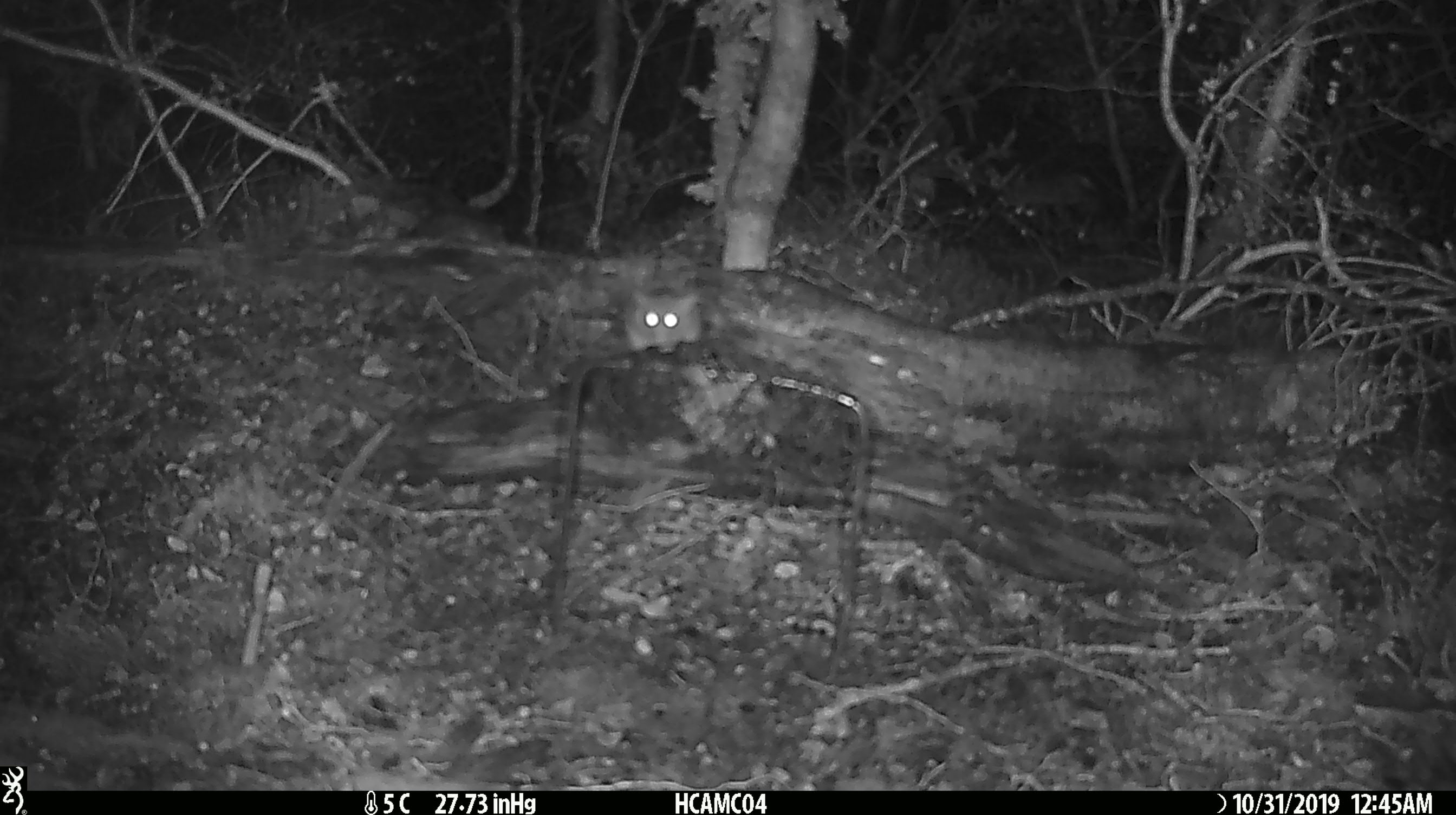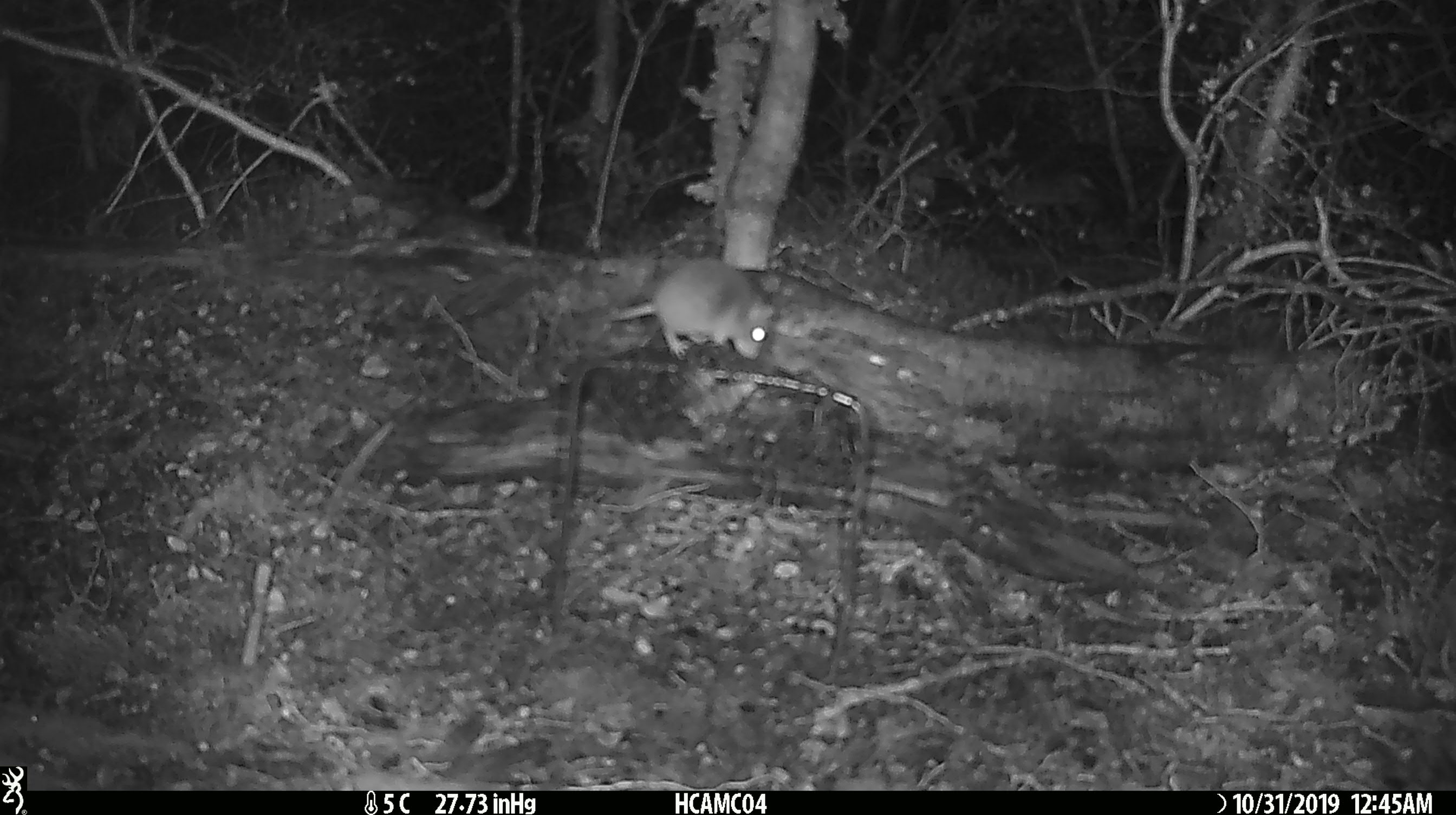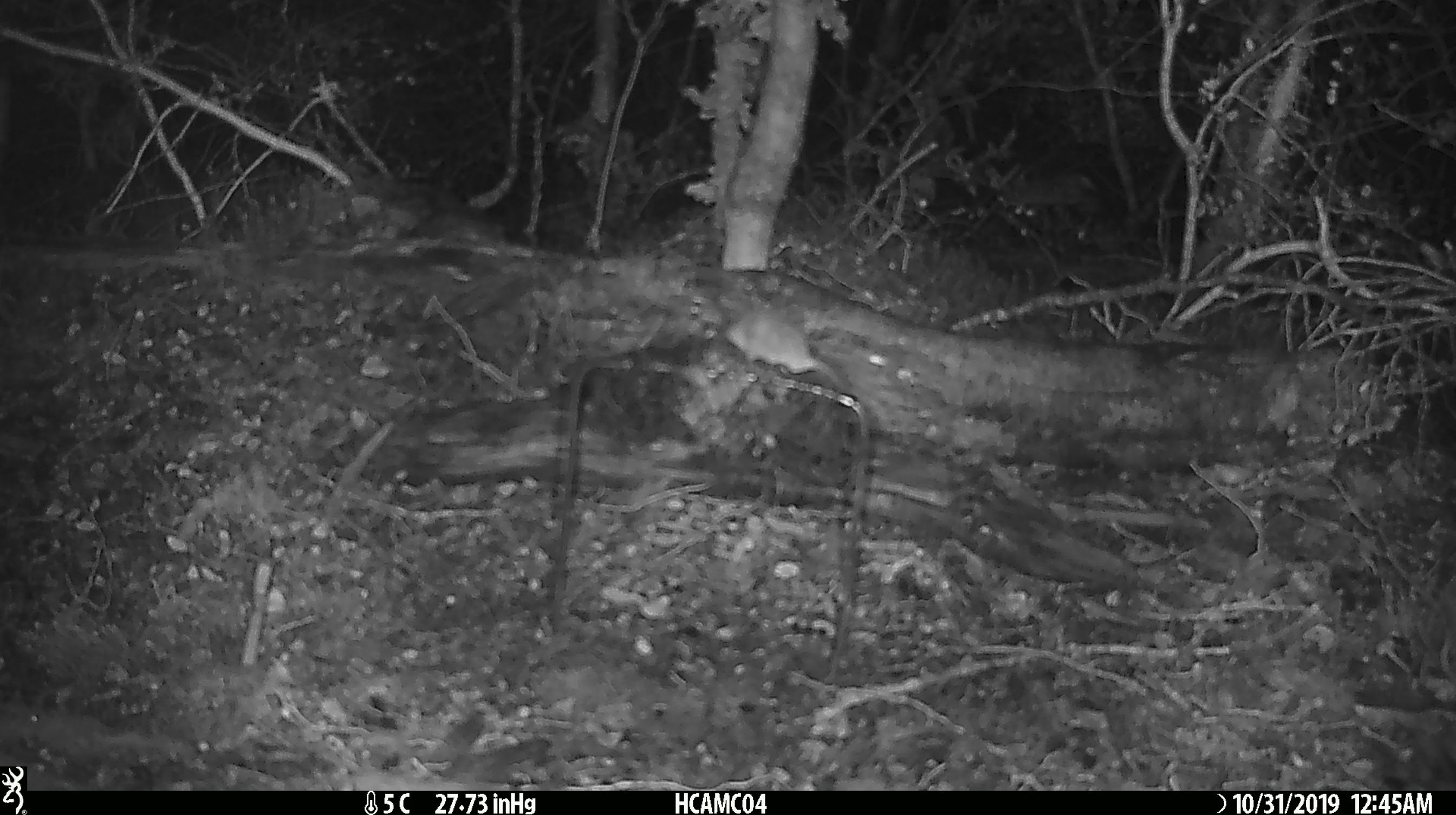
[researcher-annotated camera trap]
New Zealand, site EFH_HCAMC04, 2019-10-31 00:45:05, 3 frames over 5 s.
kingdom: Animalia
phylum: Chordata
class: Mammalia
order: Rodentia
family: Muridae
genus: Mus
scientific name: Mus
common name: mouse